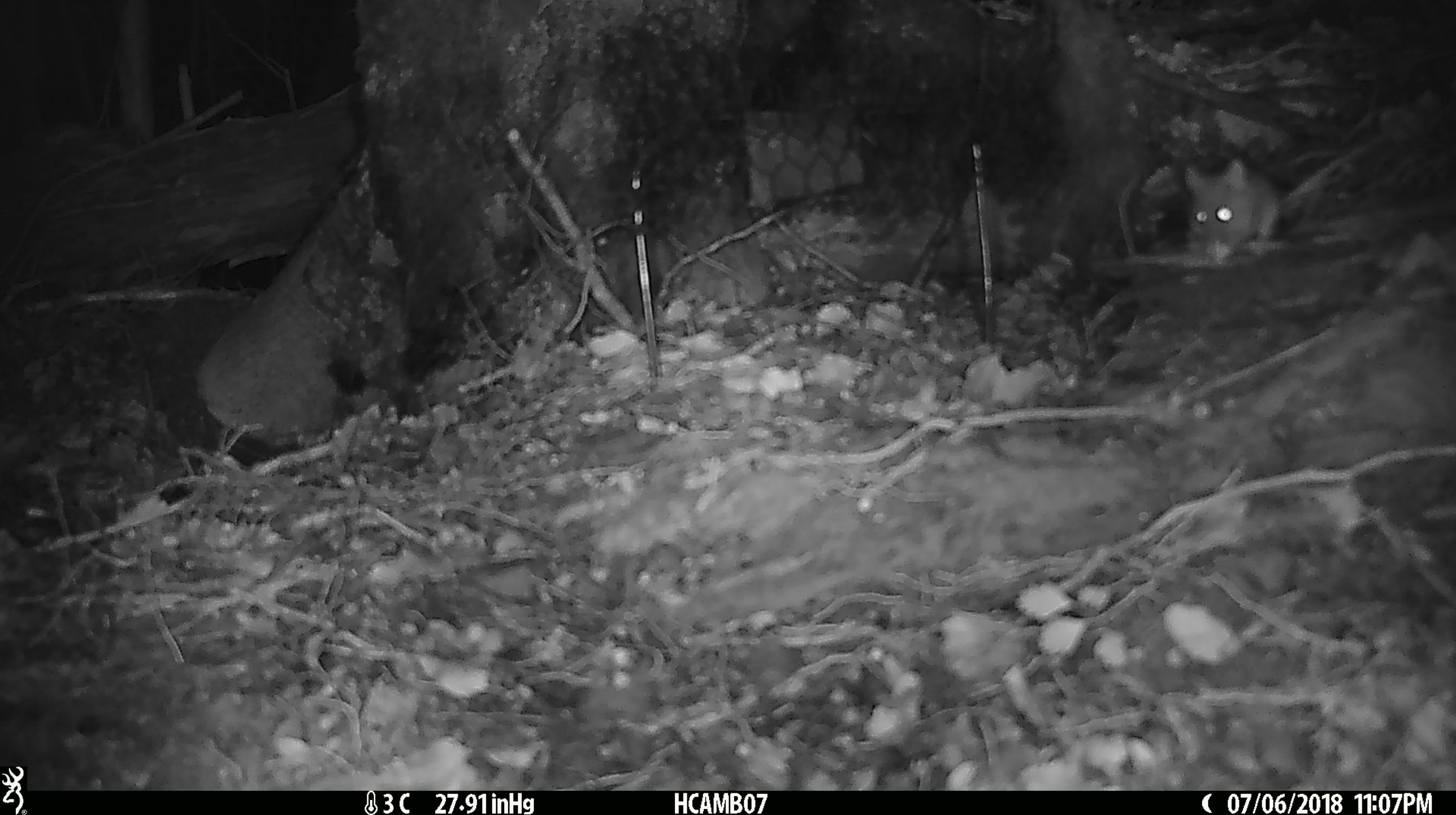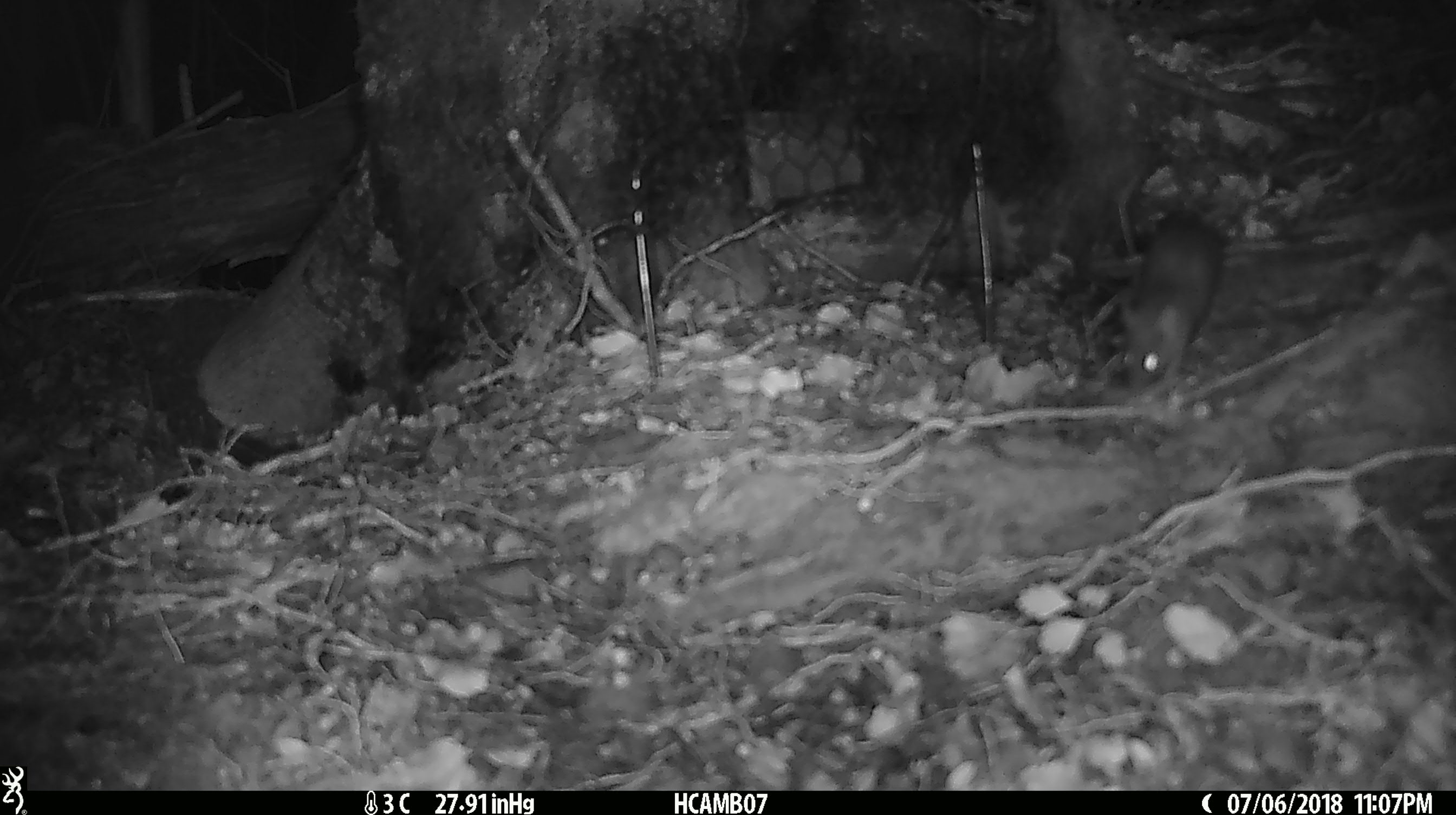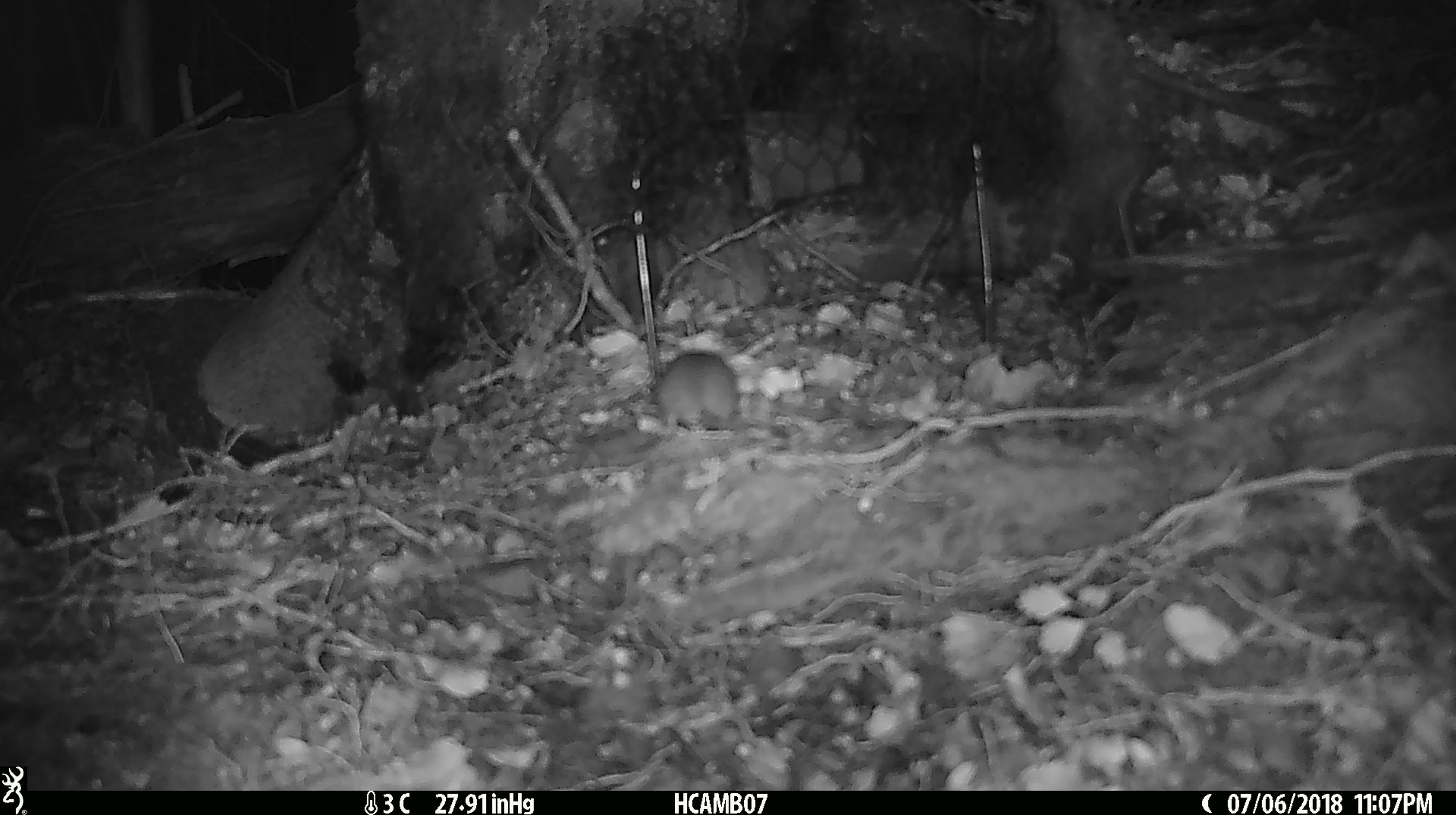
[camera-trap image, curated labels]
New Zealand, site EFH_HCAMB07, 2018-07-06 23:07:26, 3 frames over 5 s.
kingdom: Animalia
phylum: Chordata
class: Mammalia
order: Rodentia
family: Muridae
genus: Mus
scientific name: Mus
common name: mouse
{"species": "mouse (Mus)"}